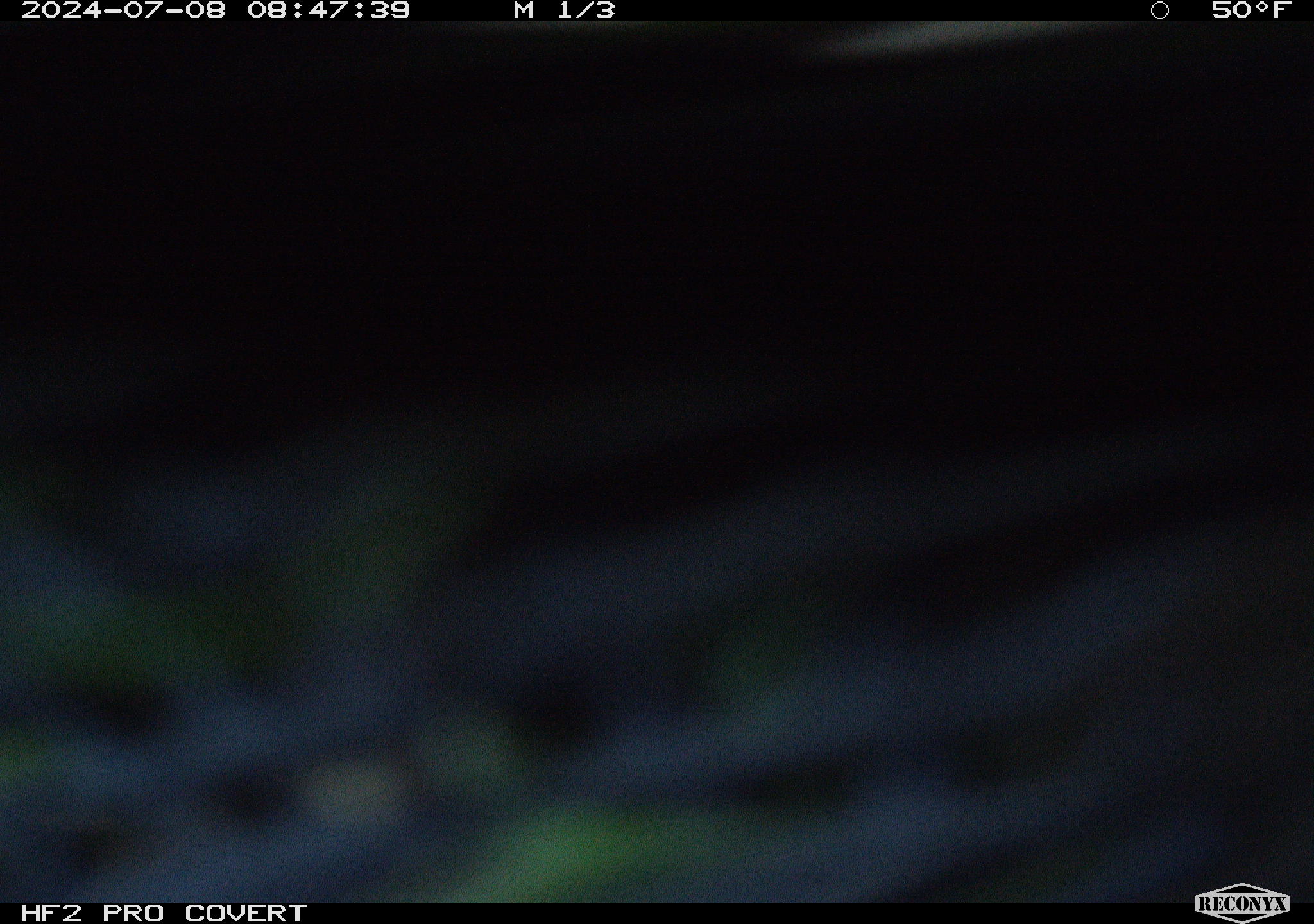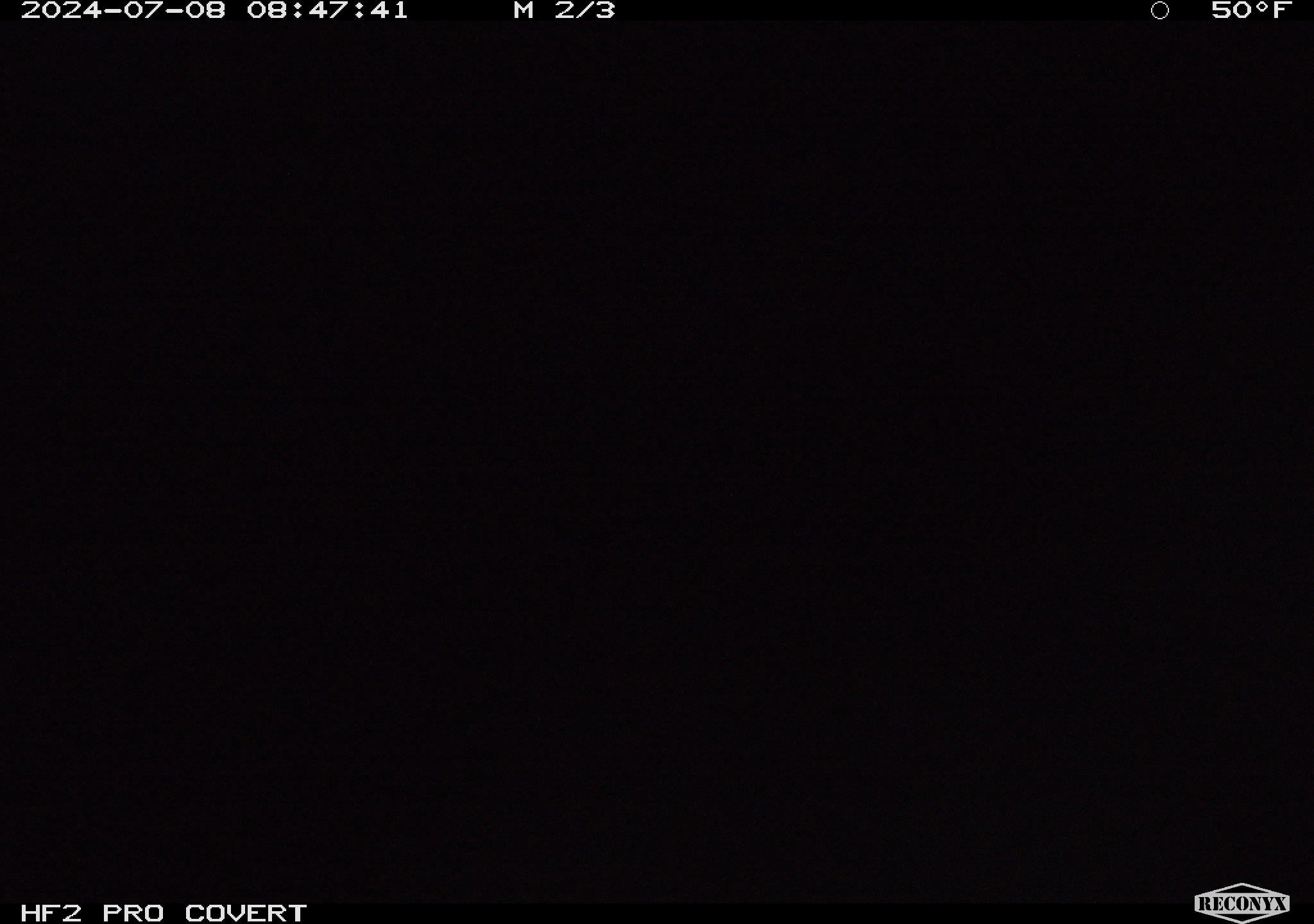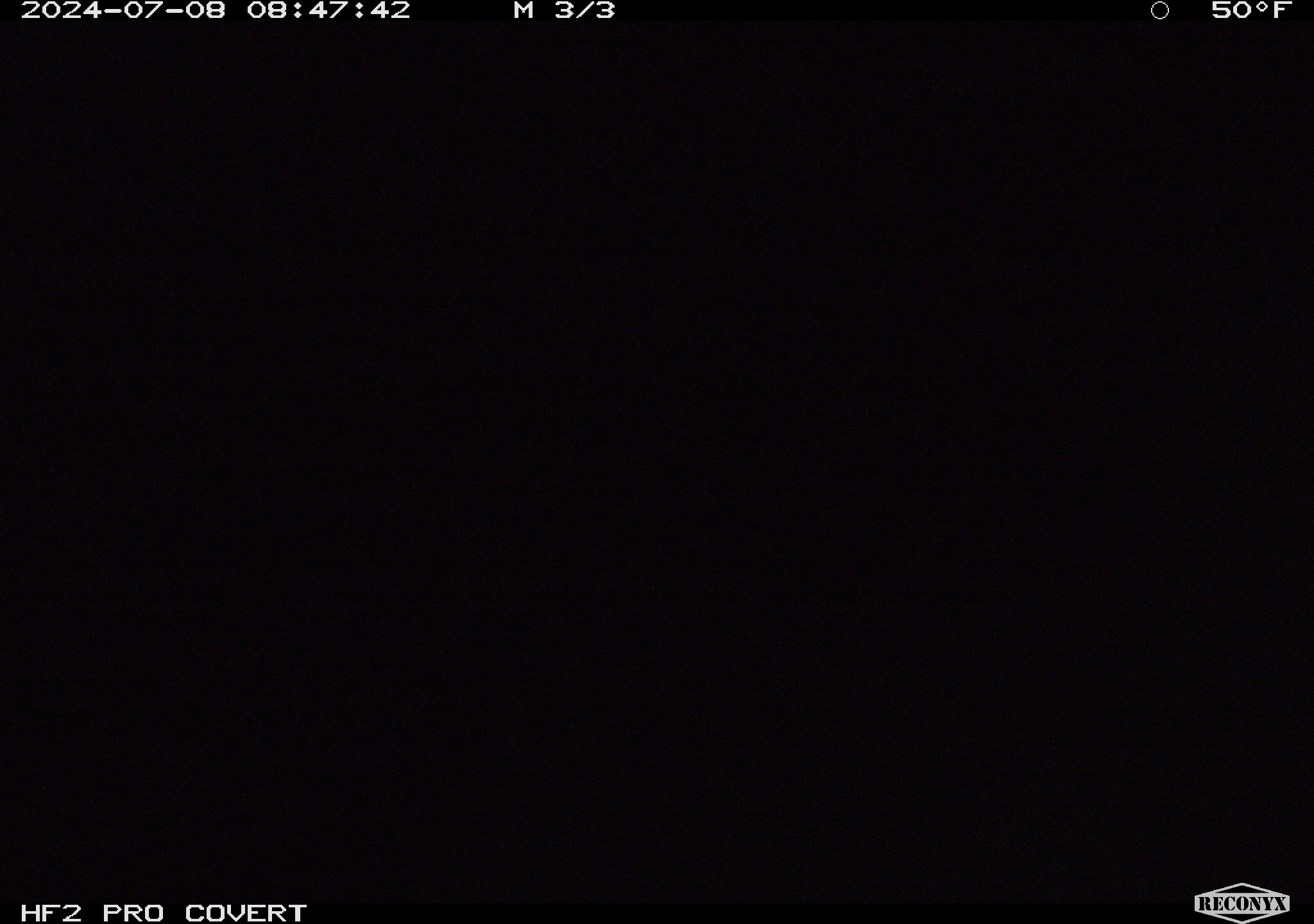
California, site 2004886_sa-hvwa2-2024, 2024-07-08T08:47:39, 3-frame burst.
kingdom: Animalia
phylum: Chordata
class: Mammalia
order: Artiodactyla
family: Bovidae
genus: Bos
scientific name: Bos taurus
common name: domestic cattle